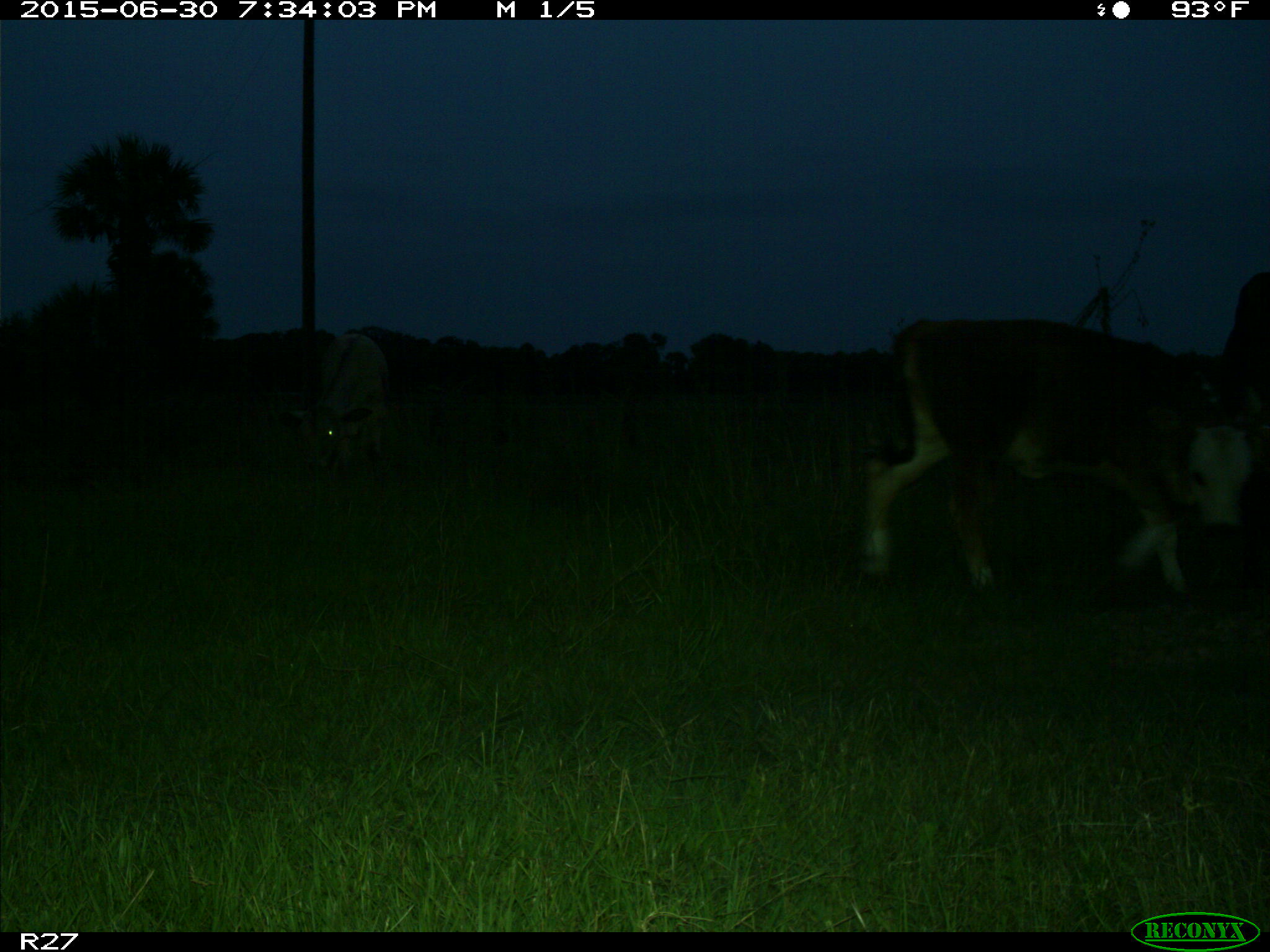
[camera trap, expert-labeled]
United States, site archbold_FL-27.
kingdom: Animalia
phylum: Chordata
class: Mammalia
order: Artiodactyla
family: Bovidae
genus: Bos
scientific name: Bos taurus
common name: domestic cow